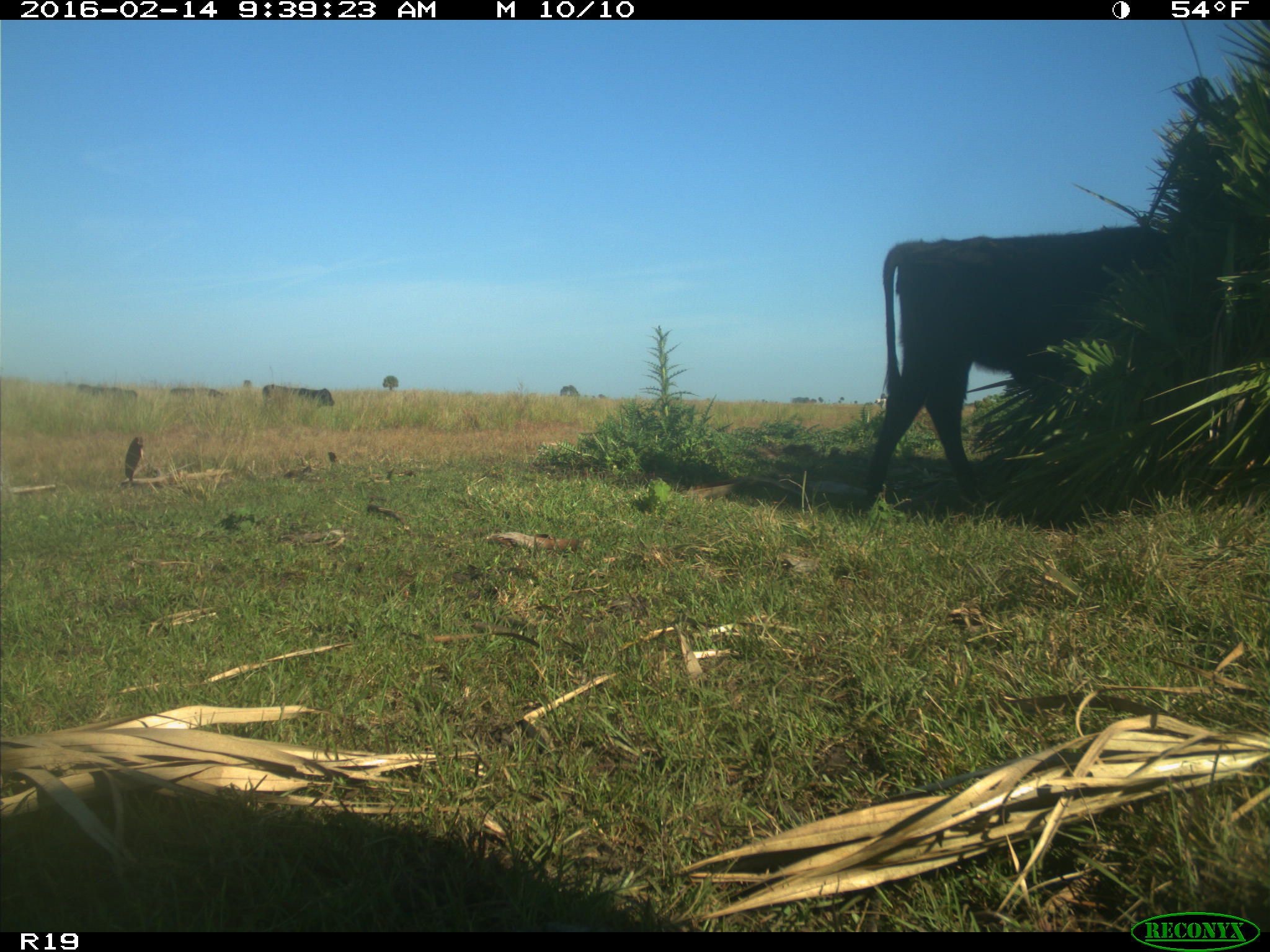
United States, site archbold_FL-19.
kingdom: Animalia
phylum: Chordata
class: Mammalia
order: Artiodactyla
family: Bovidae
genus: Bos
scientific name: Bos taurus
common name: domestic cow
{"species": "Bos taurus (domestic cow)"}